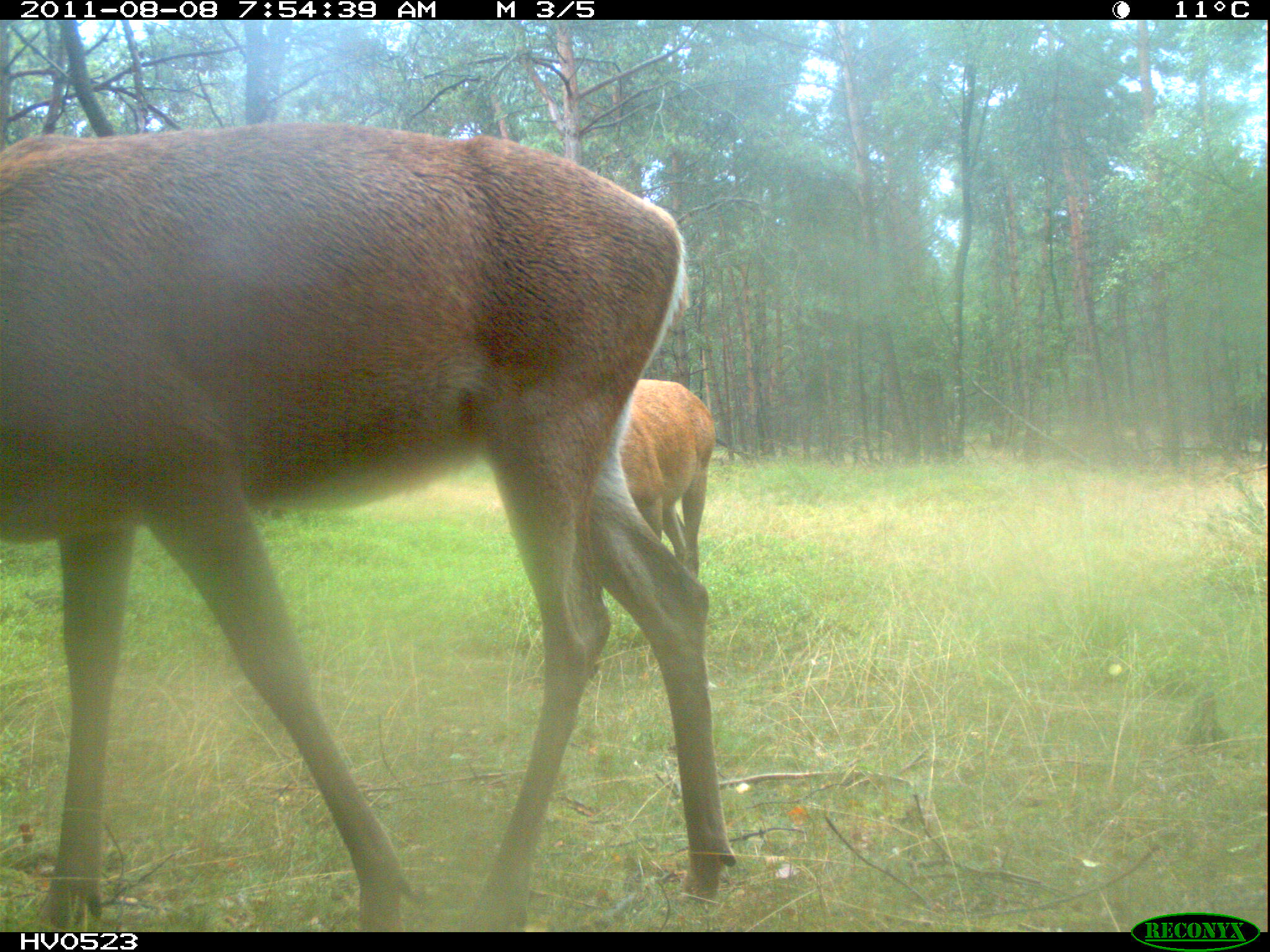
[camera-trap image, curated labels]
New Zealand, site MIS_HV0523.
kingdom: Animalia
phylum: Chordata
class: Mammalia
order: Artiodactyla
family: Cervidae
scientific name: Cervidae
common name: deer